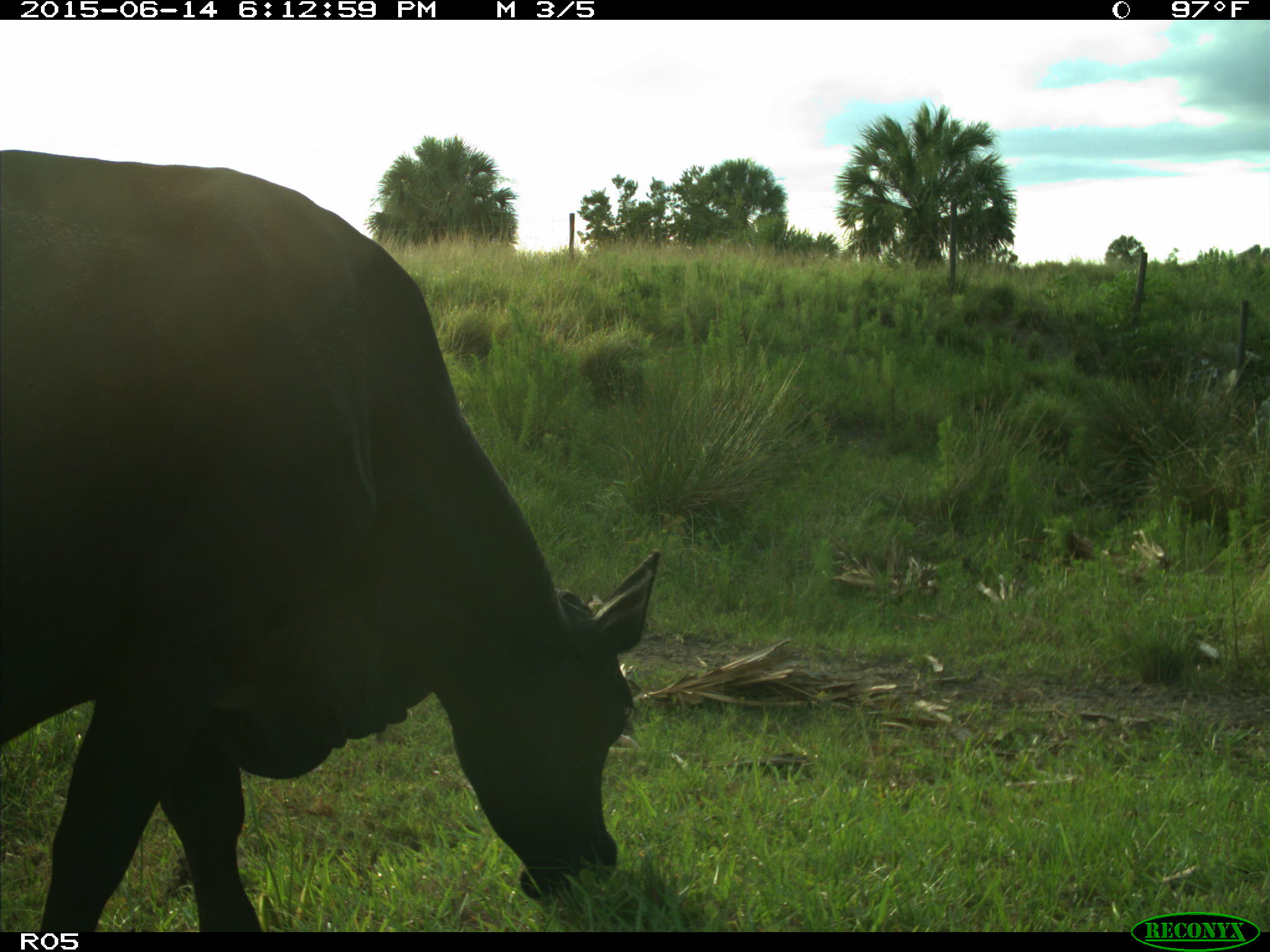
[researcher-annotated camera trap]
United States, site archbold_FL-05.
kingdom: Animalia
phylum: Chordata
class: Mammalia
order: Artiodactyla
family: Bovidae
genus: Bos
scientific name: Bos taurus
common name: domestic cow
Bos taurus (domestic cow).